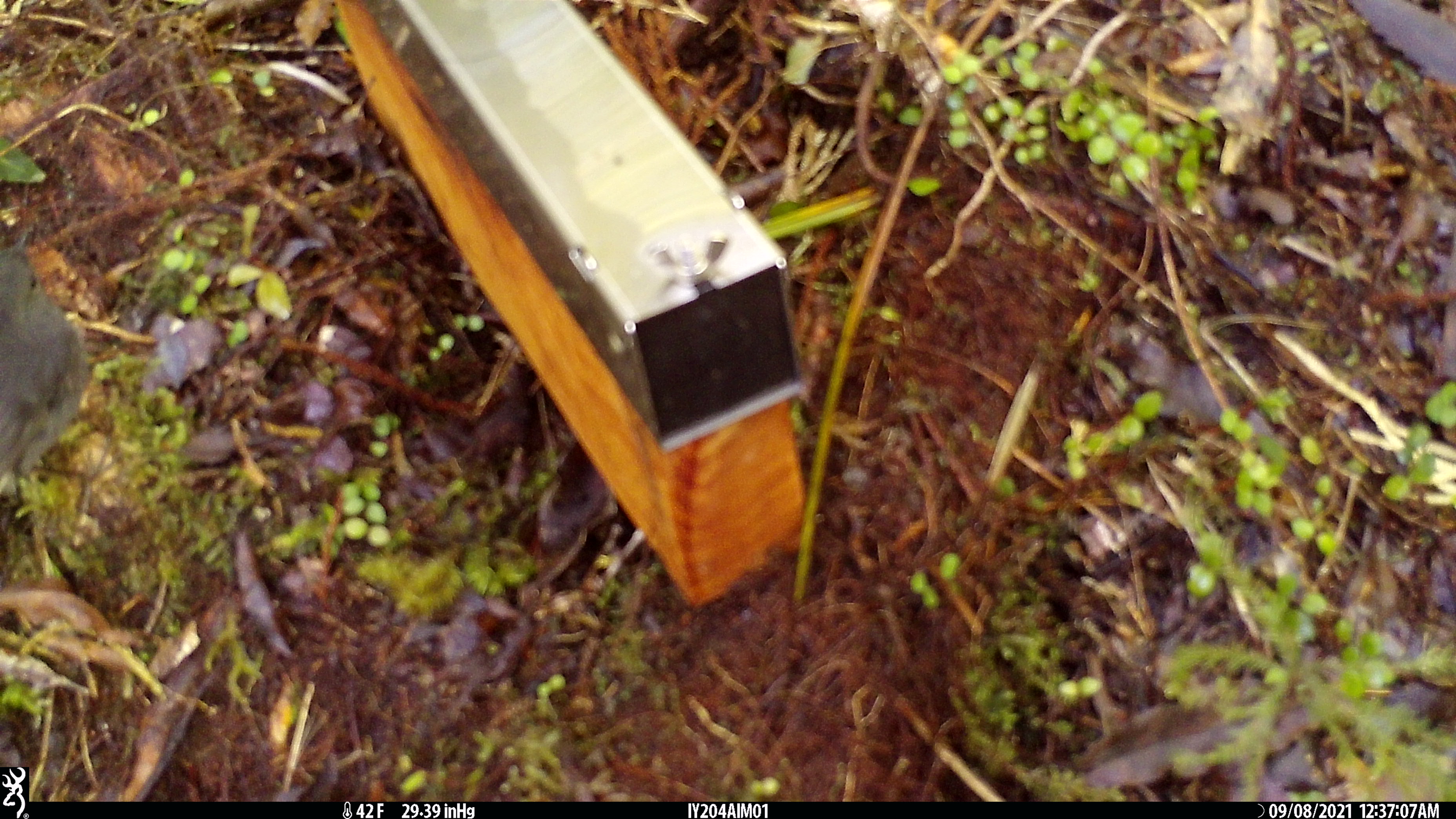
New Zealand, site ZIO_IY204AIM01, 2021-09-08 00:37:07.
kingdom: Animalia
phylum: Chordata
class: Aves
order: Passeriformes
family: Petroicidae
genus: Petroica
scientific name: Petroica australis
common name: new zealand robin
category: robin